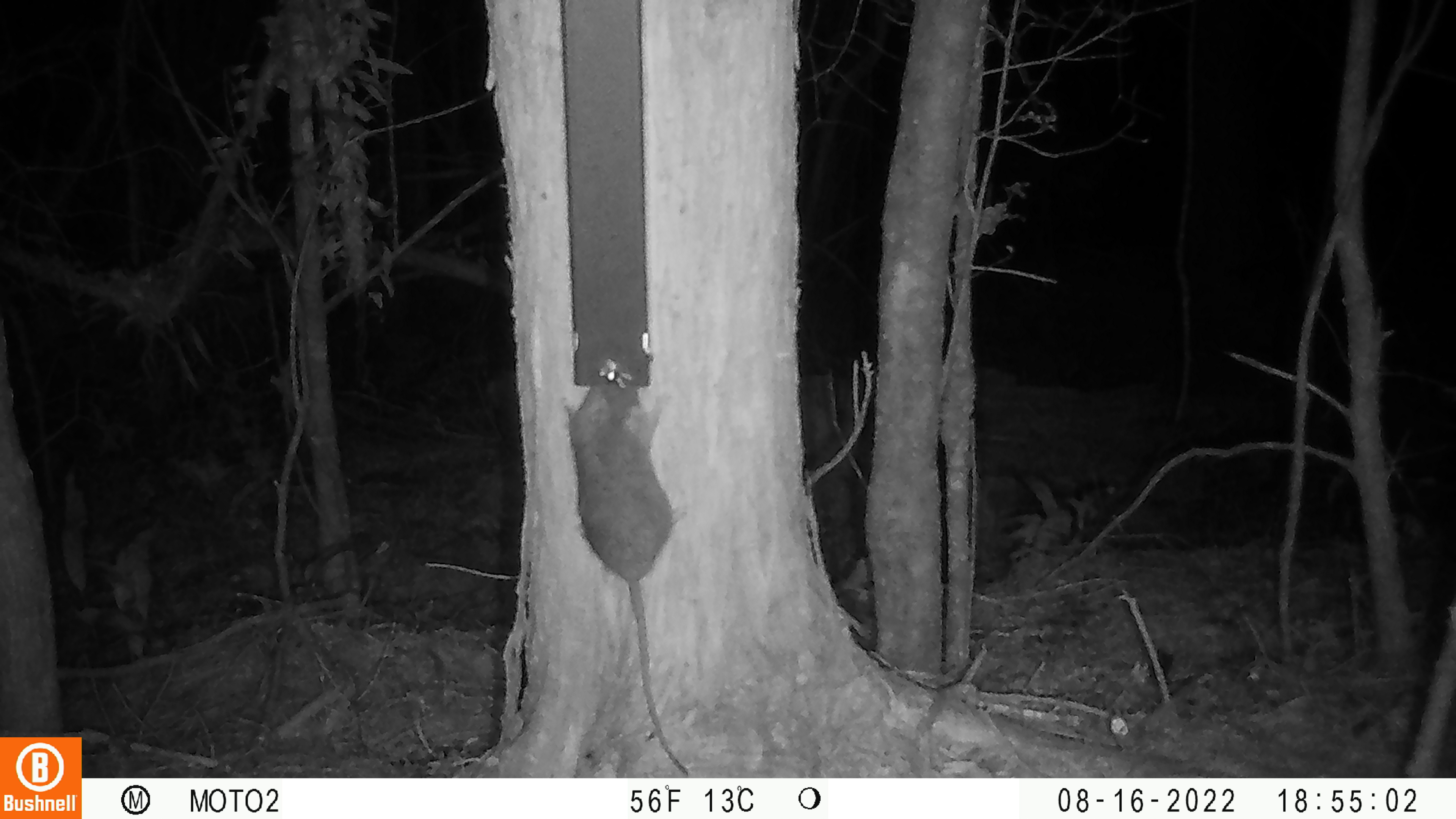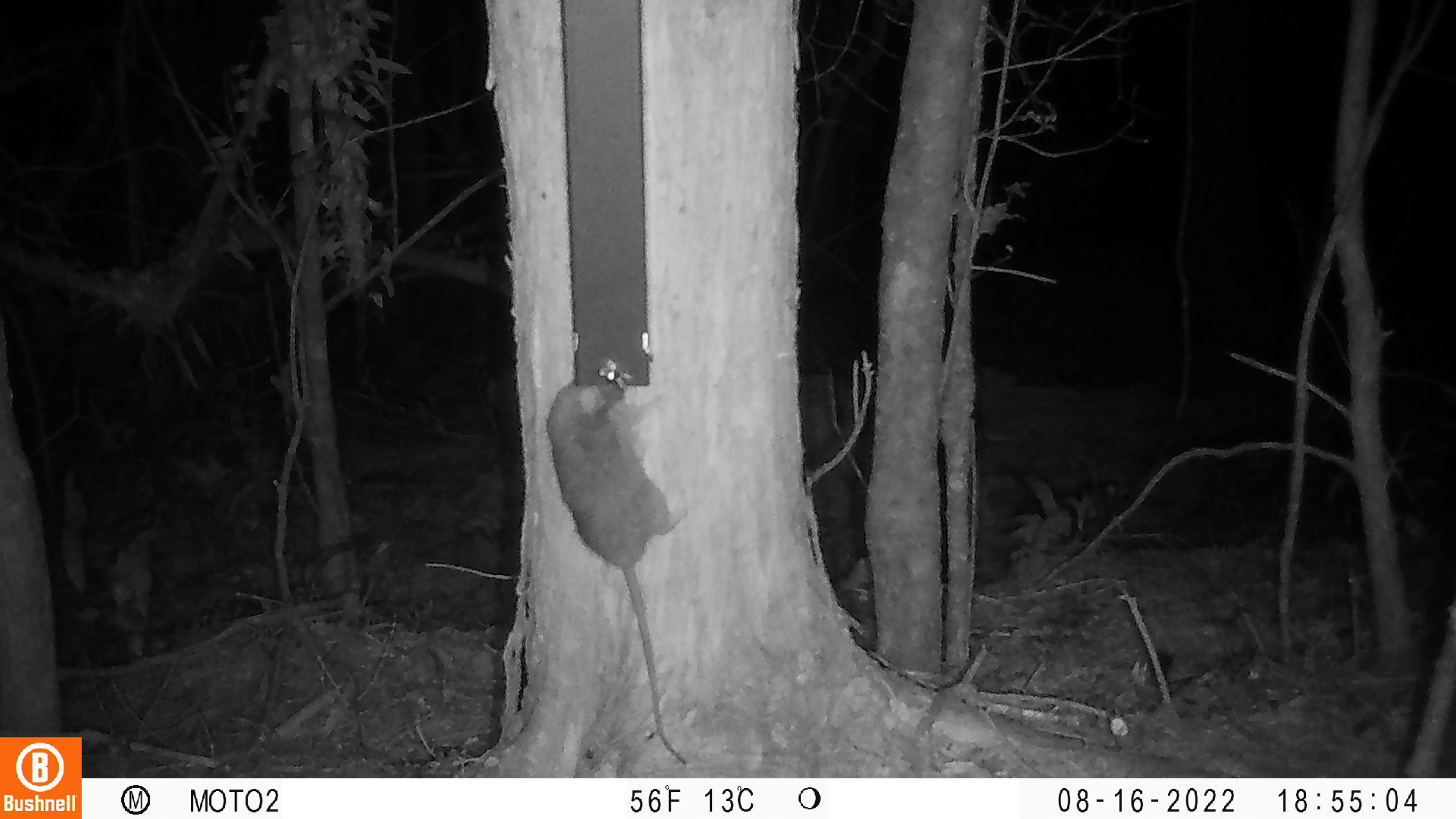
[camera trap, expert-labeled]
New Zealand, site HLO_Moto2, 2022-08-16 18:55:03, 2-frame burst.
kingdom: Animalia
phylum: Chordata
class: Mammalia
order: Rodentia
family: Muridae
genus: Rattus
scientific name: Rattus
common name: rat